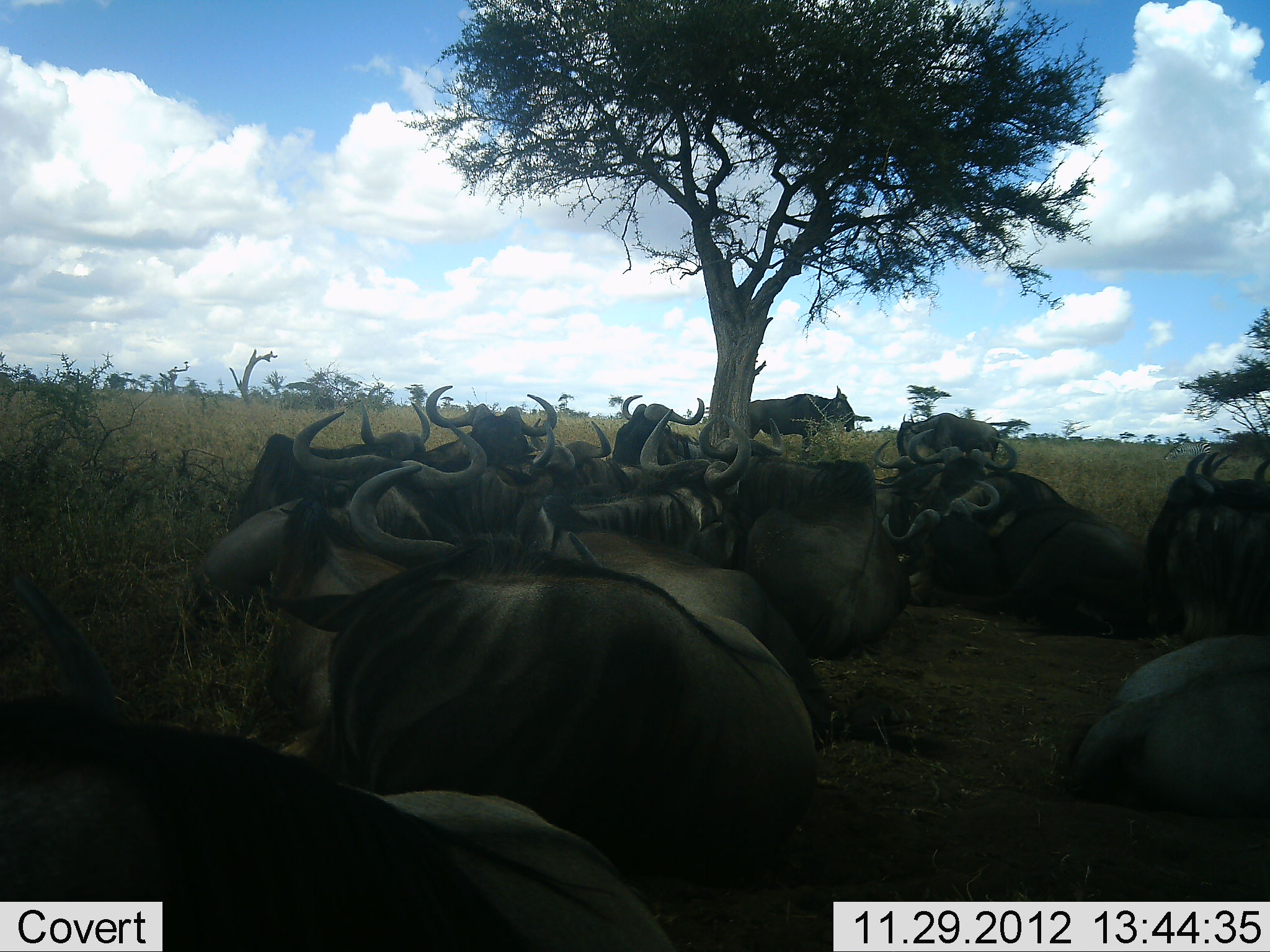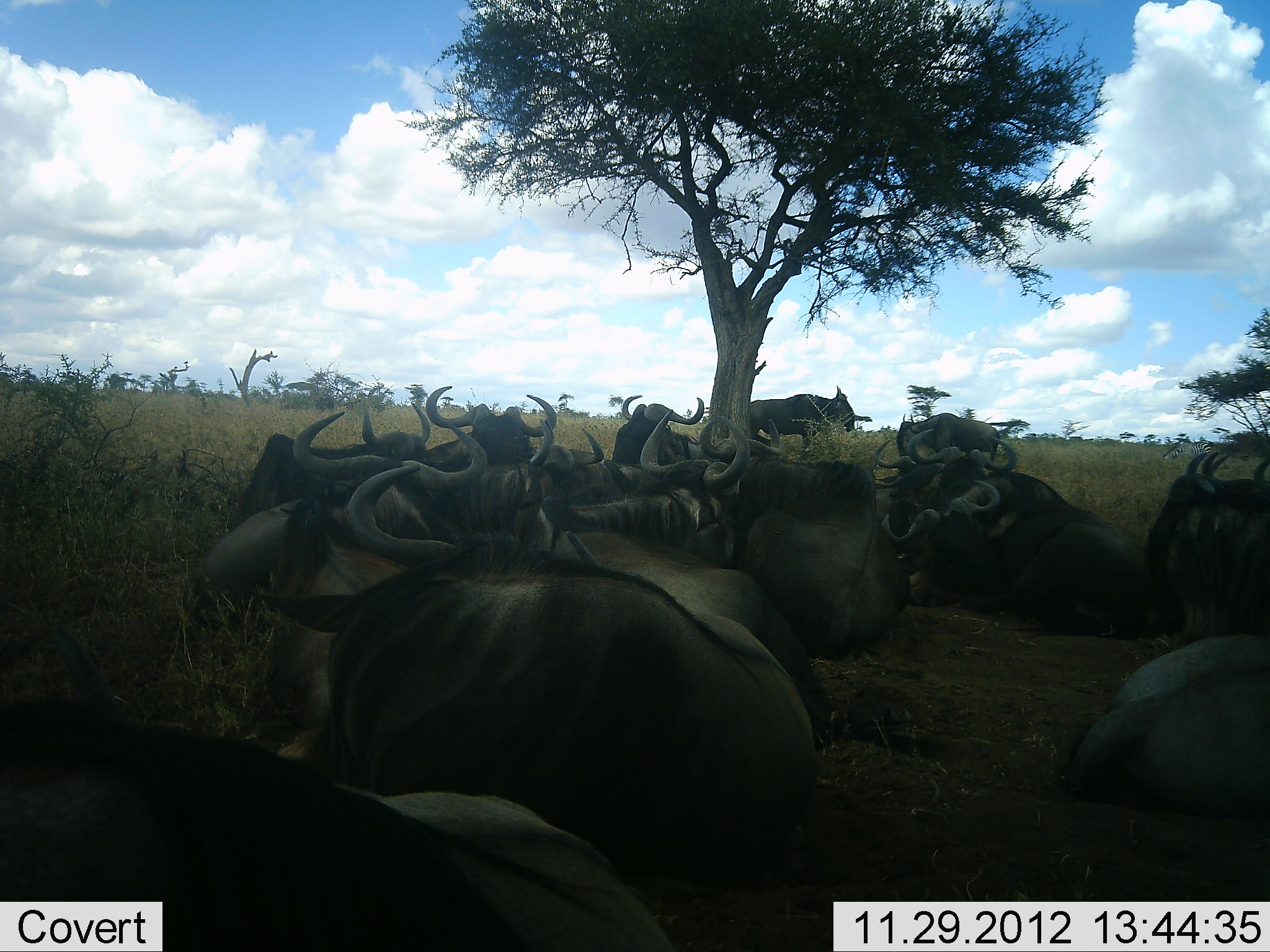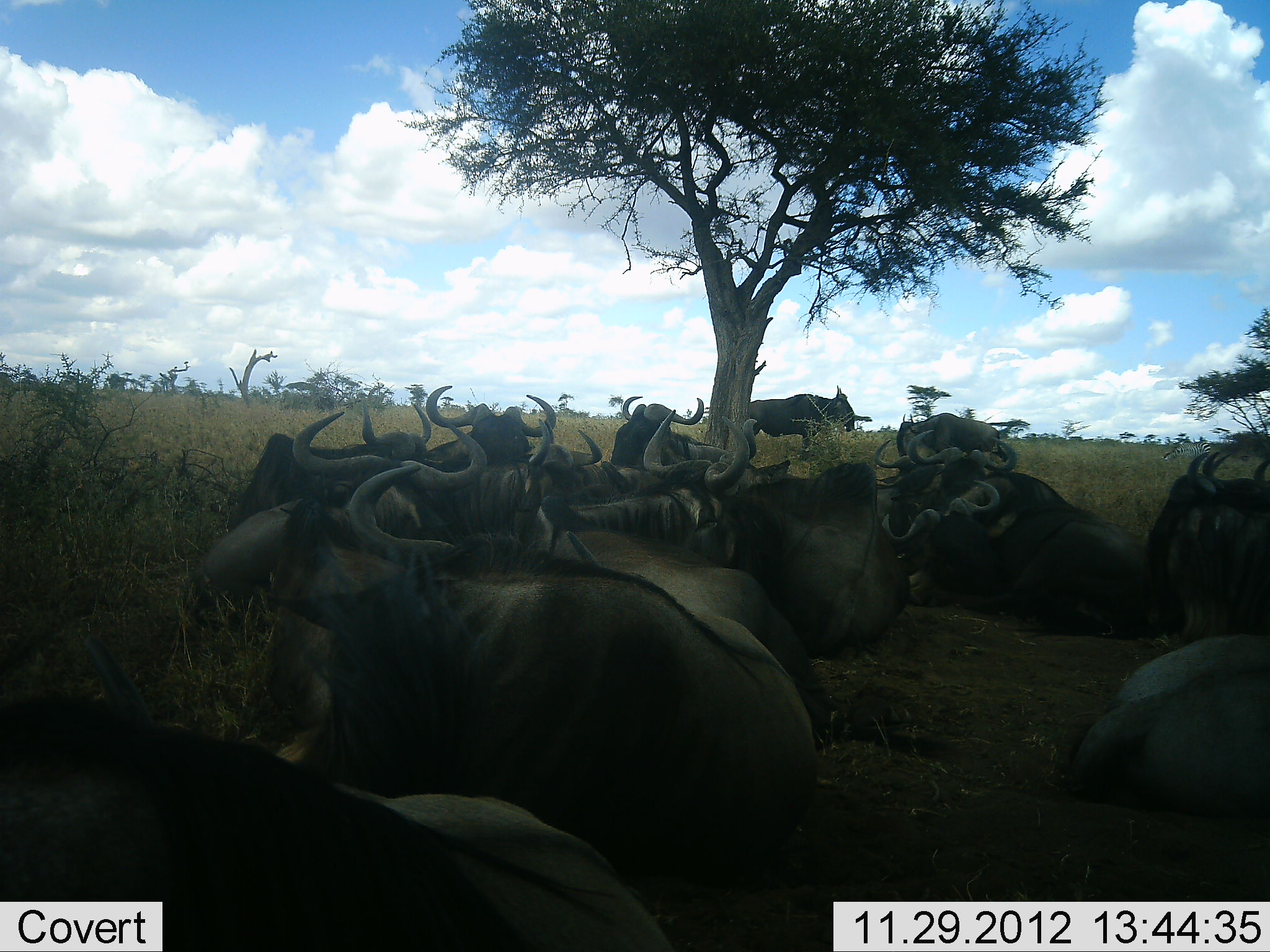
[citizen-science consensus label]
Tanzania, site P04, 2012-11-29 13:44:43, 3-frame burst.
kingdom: Animalia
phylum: Chordata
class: Mammalia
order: Artiodactyla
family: Bovidae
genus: Connochaetes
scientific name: Connochaetes taurinus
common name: blue wildebeest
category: wildebeest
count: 11-50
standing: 40%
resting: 100%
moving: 0%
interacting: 0%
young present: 0%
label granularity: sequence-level